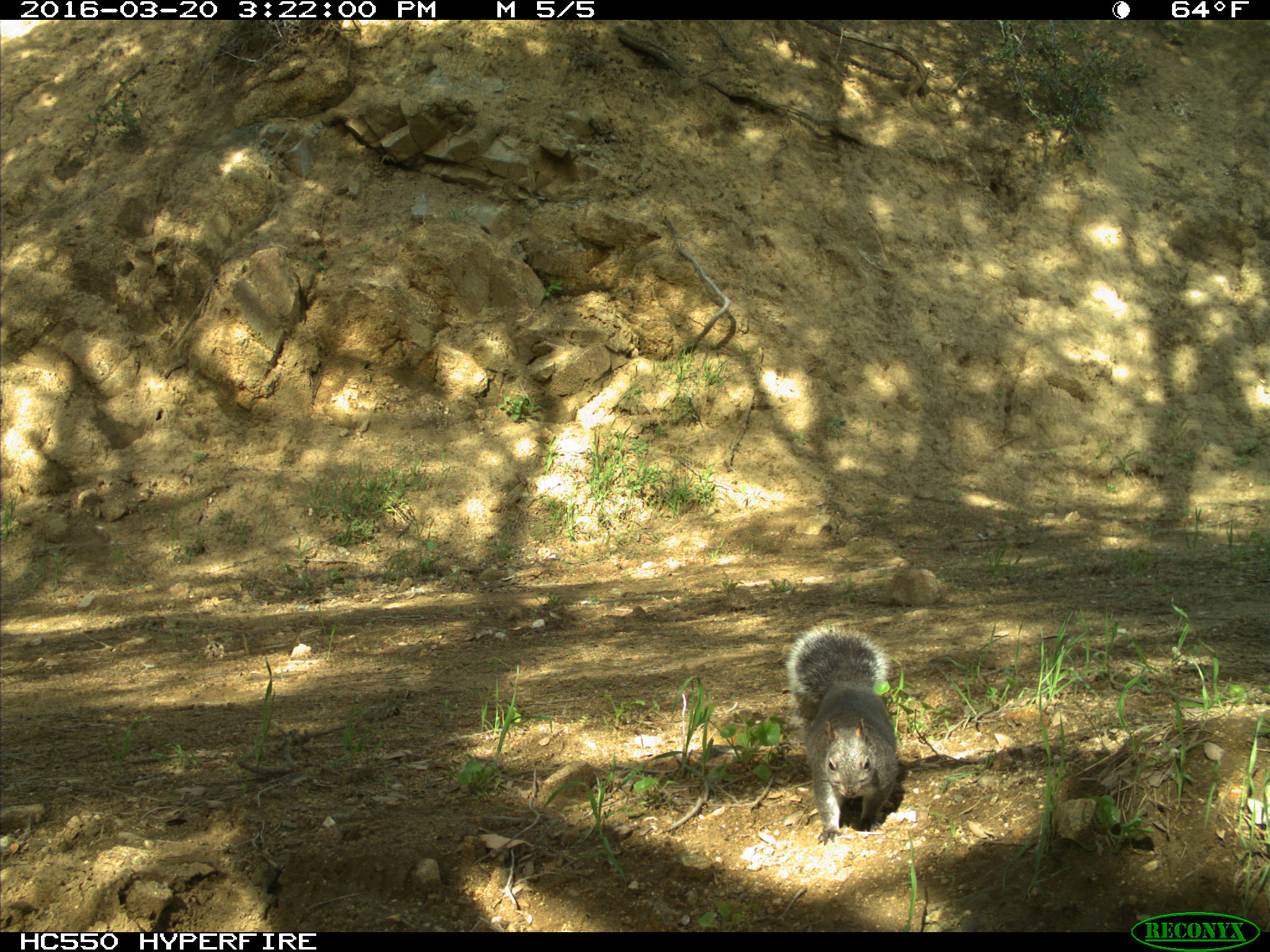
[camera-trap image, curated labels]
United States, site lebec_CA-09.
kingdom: Animalia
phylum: Chordata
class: Mammalia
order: Rodentia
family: Sciuridae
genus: Sciurus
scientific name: Sciurus carolinensis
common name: eastern gray squirrel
Sciurus carolinensis (eastern gray squirrel).